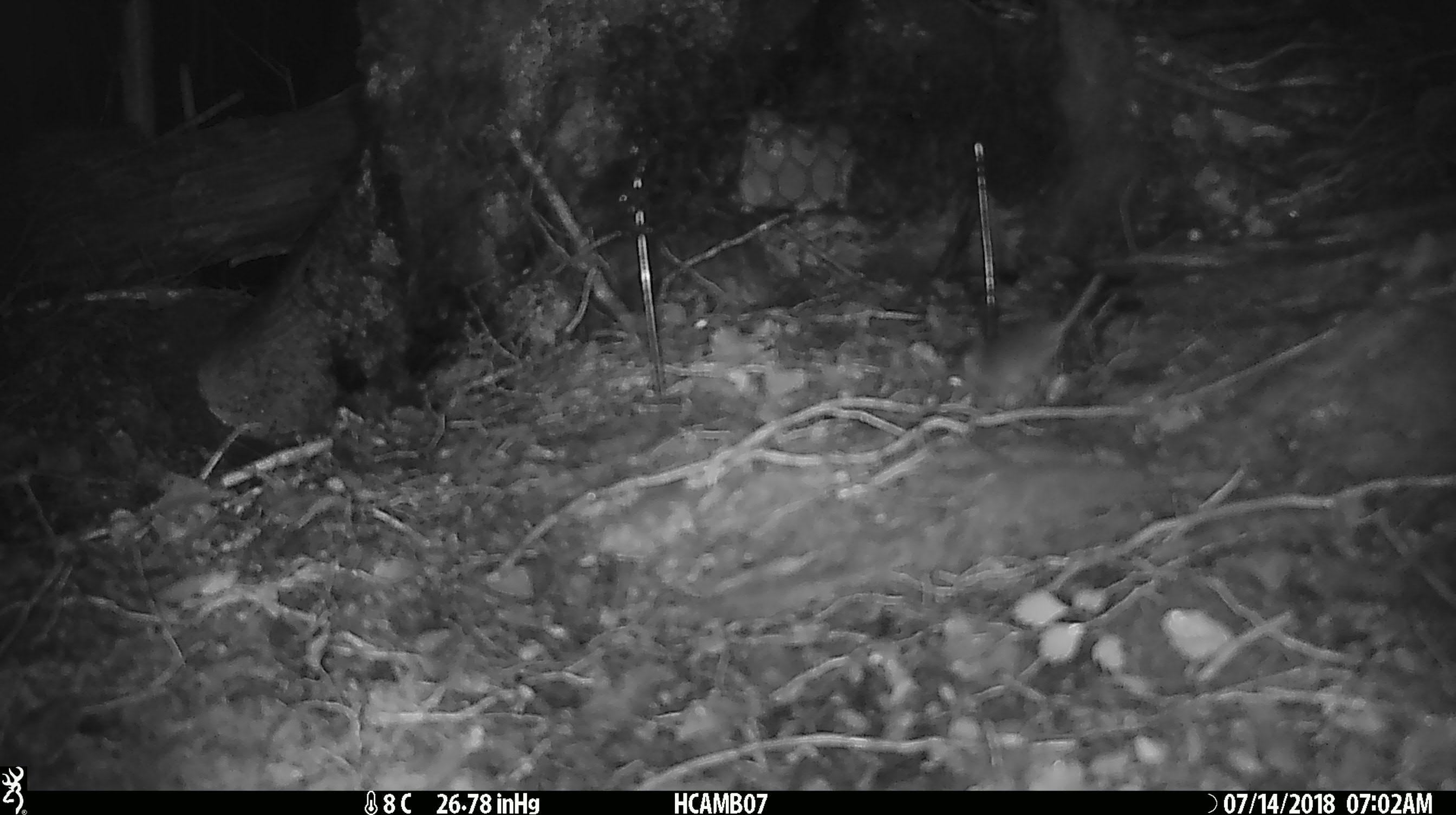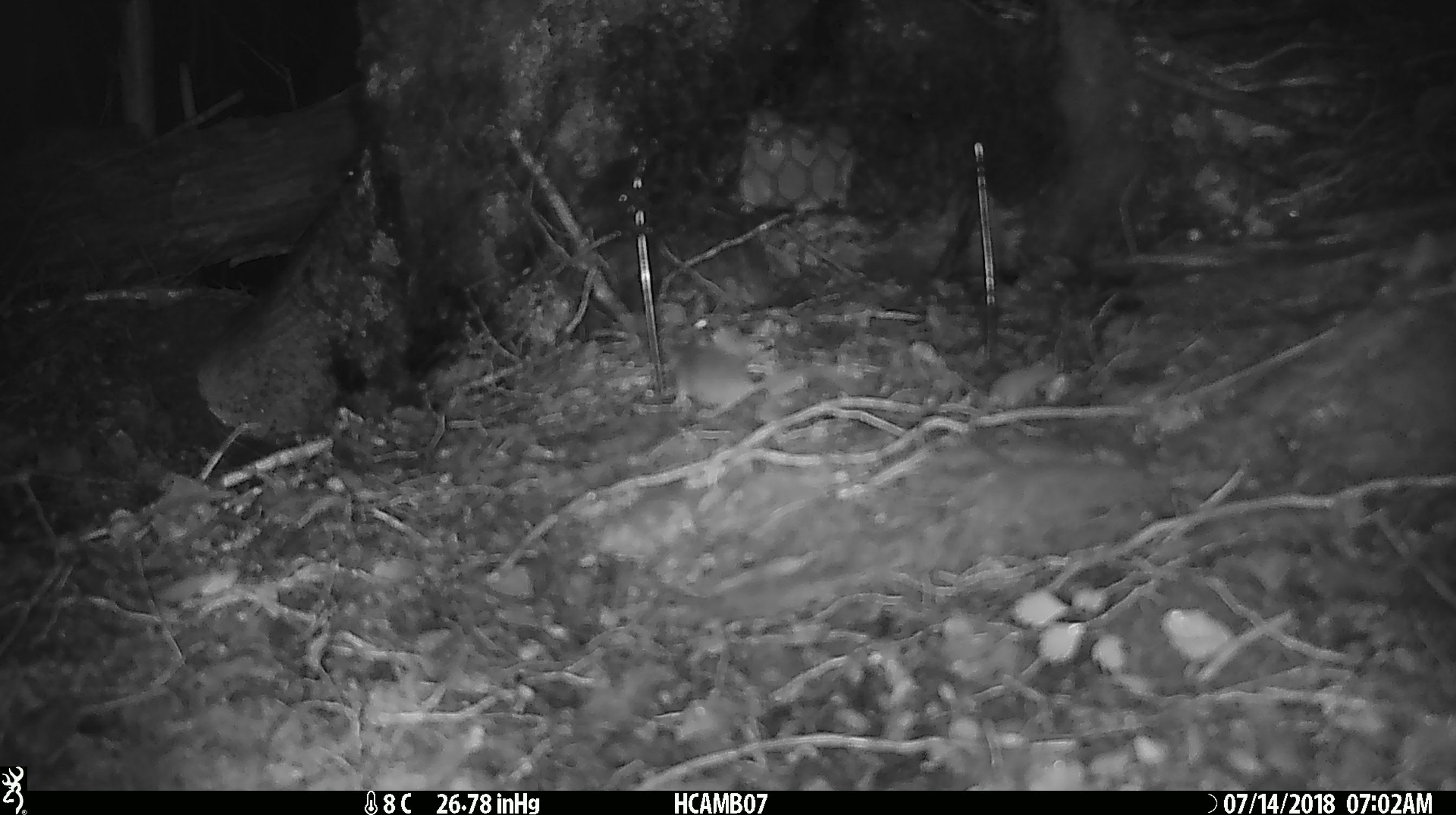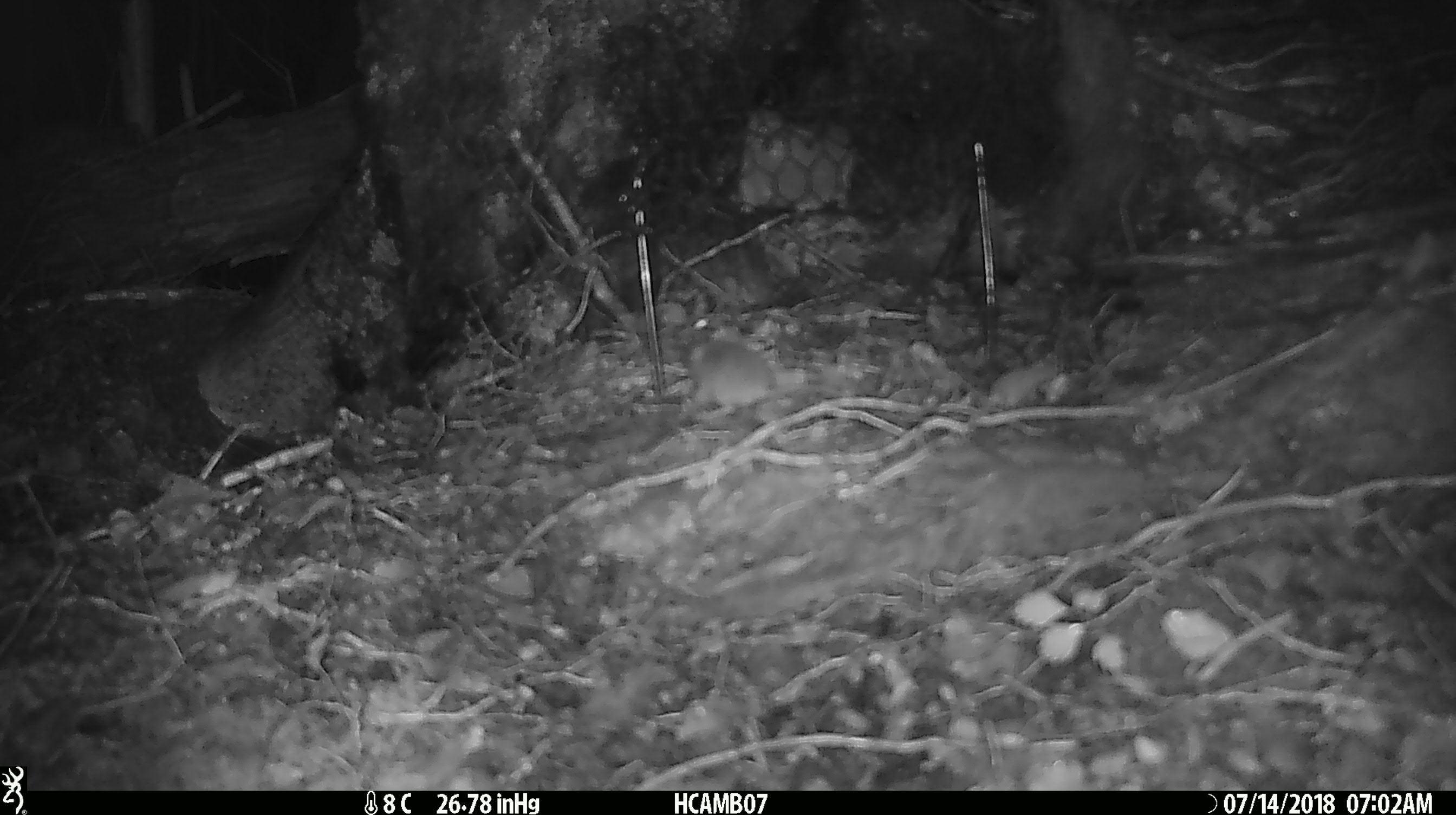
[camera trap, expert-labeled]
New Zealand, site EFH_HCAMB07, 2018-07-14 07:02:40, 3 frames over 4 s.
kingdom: Animalia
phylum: Chordata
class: Mammalia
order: Rodentia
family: Muridae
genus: Mus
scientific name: Mus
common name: mouse